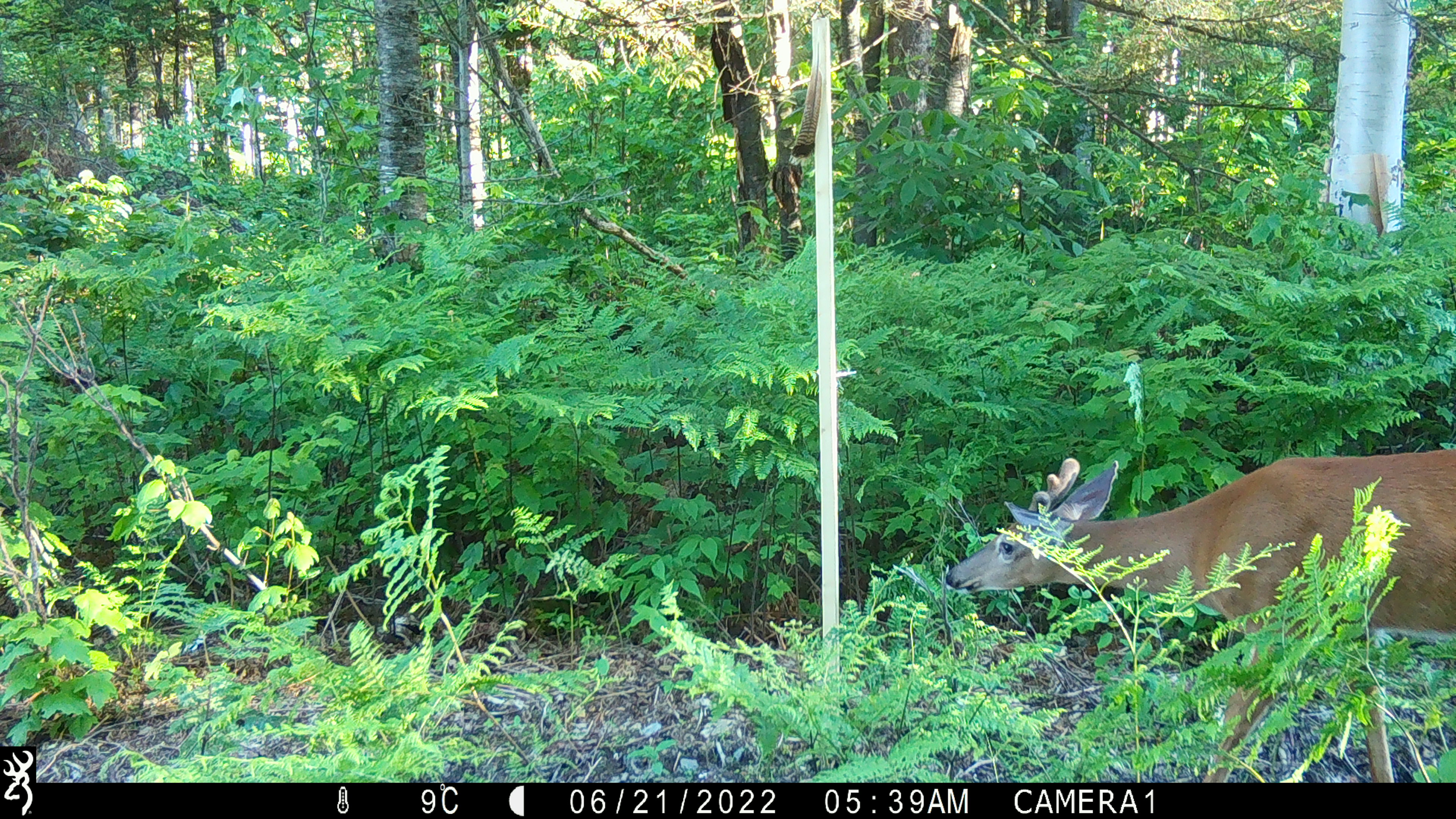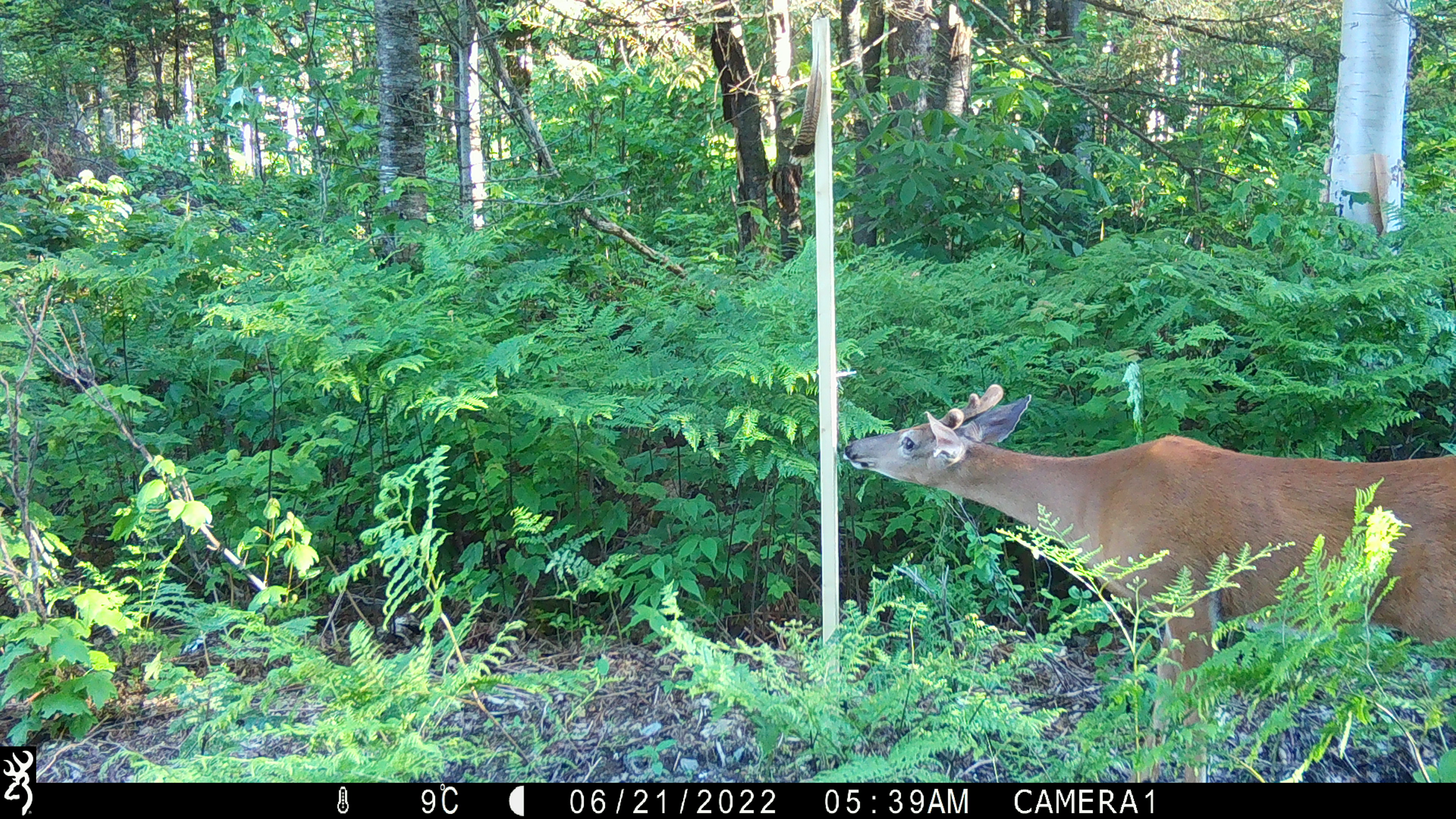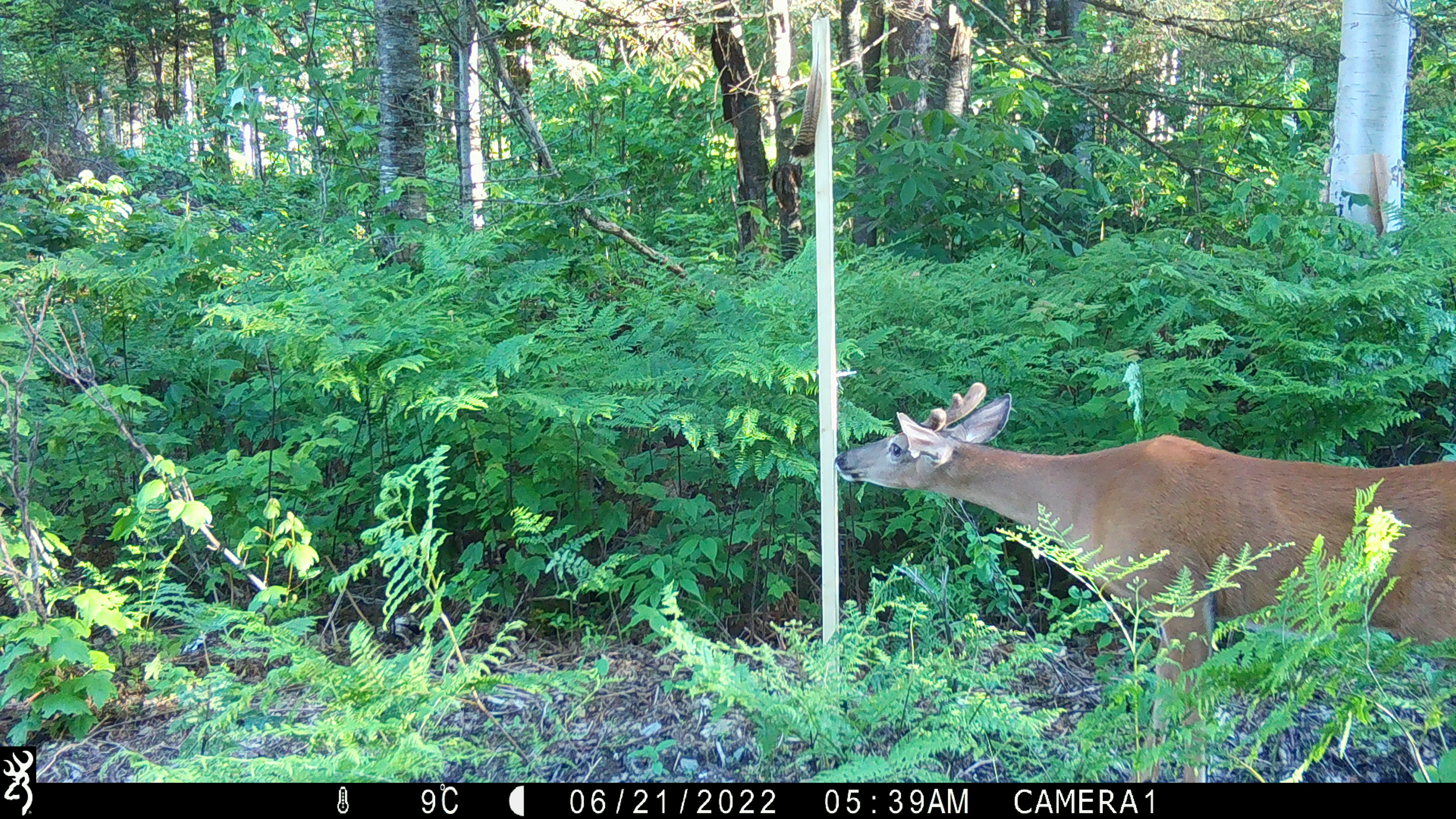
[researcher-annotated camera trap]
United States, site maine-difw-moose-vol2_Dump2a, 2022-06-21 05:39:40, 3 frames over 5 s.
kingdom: Animalia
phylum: Chordata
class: Mammalia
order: Artiodactyla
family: Cervidae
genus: Odocoileus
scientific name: Odocoileus virginianus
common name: white-tailed deer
White-tailed deer (Odocoileus virginianus).